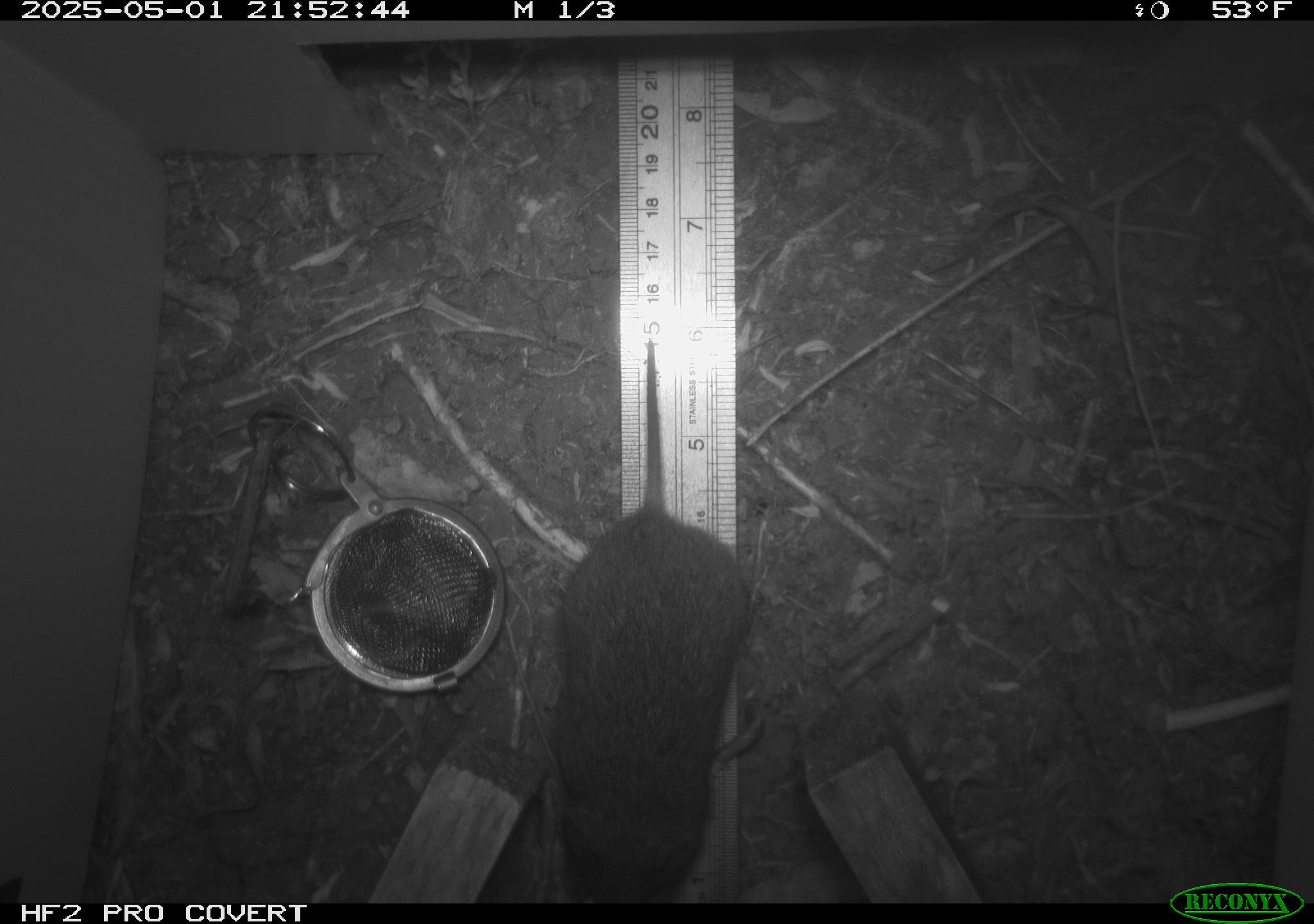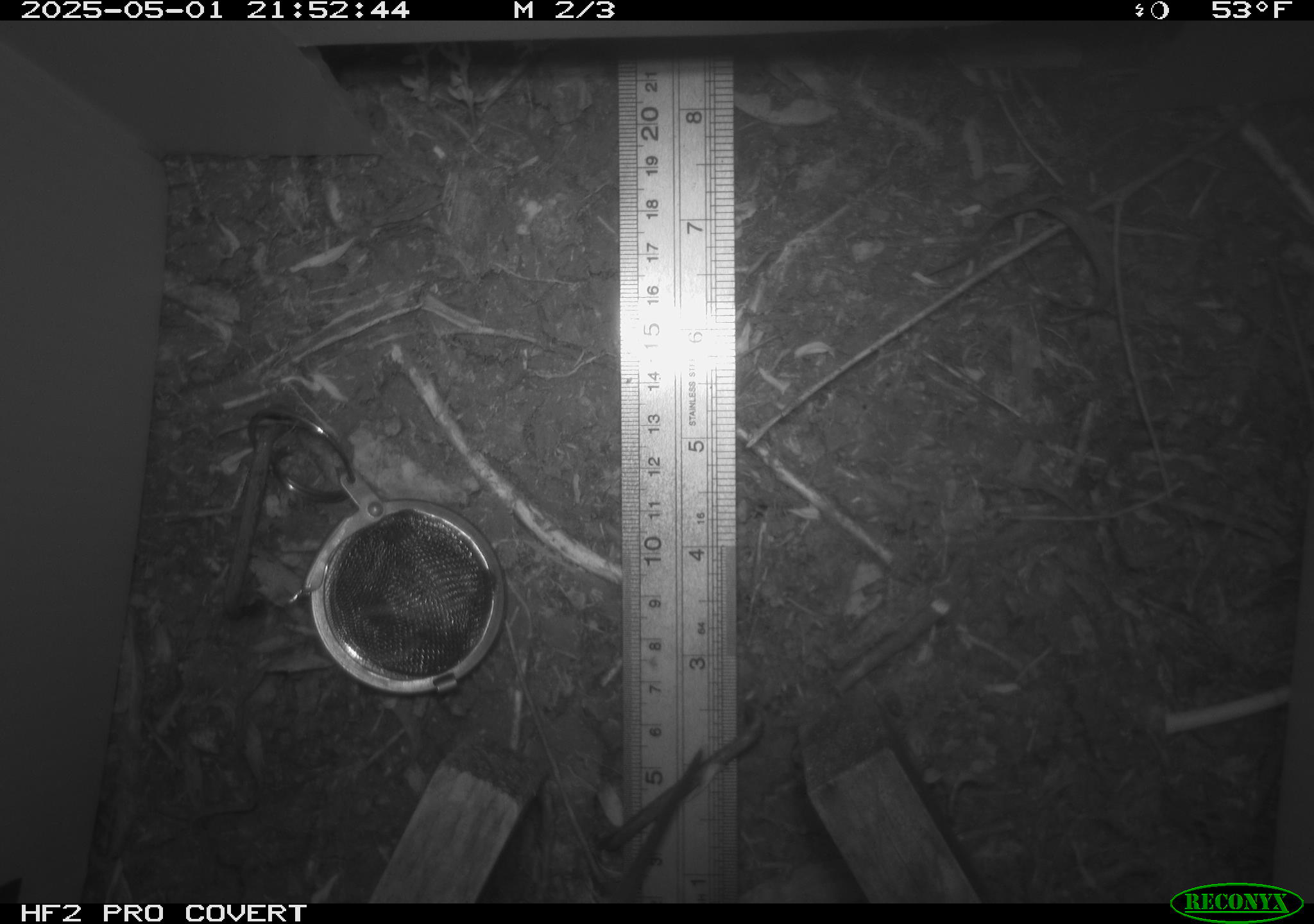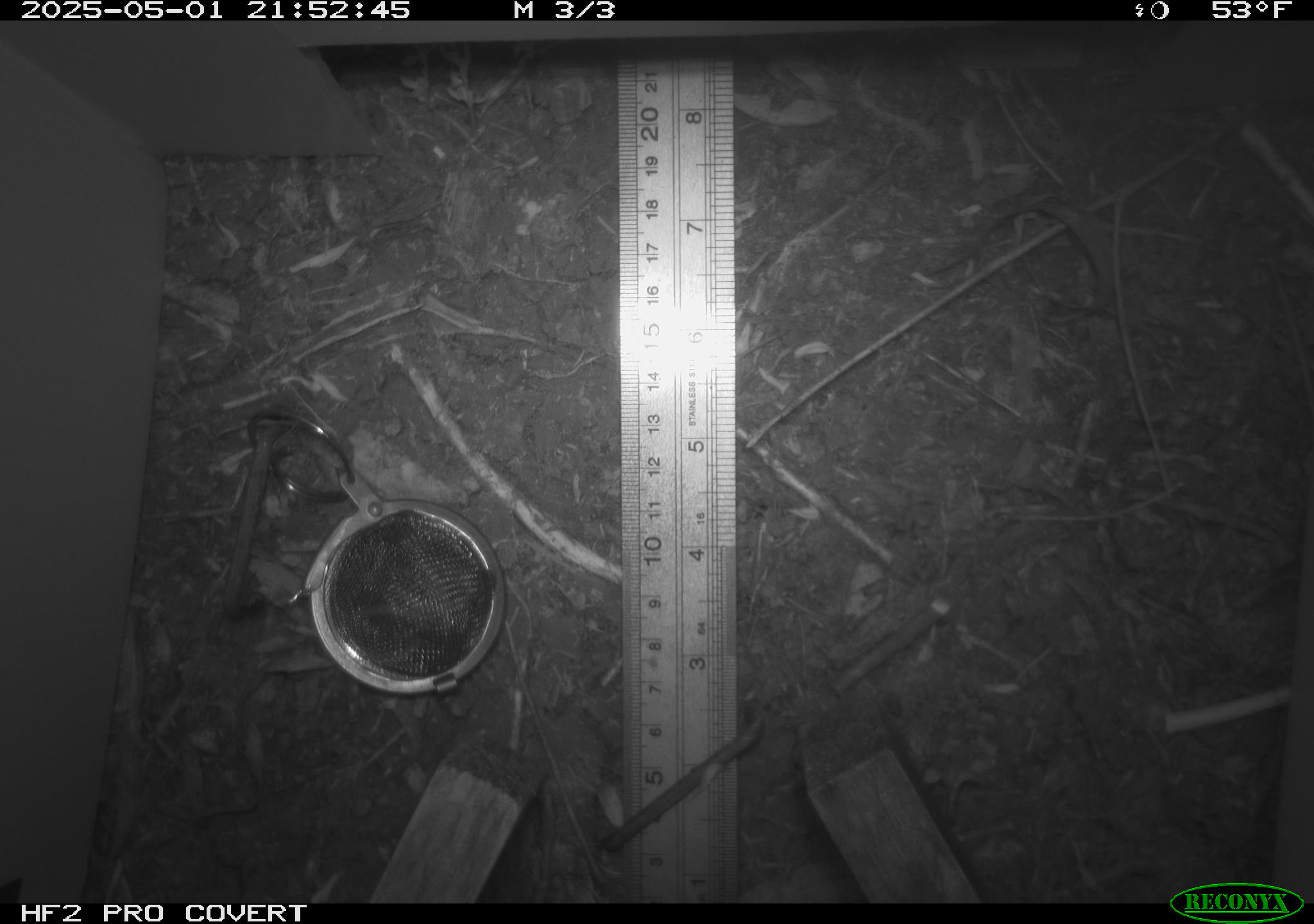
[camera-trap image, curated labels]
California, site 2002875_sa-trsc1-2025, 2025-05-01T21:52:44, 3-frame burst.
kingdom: Animalia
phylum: Chordata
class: Mammalia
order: Rodentia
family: Cricetidae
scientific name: Arvicolinae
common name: voles, lemmings, and muskrats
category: arvicolinae subfamily